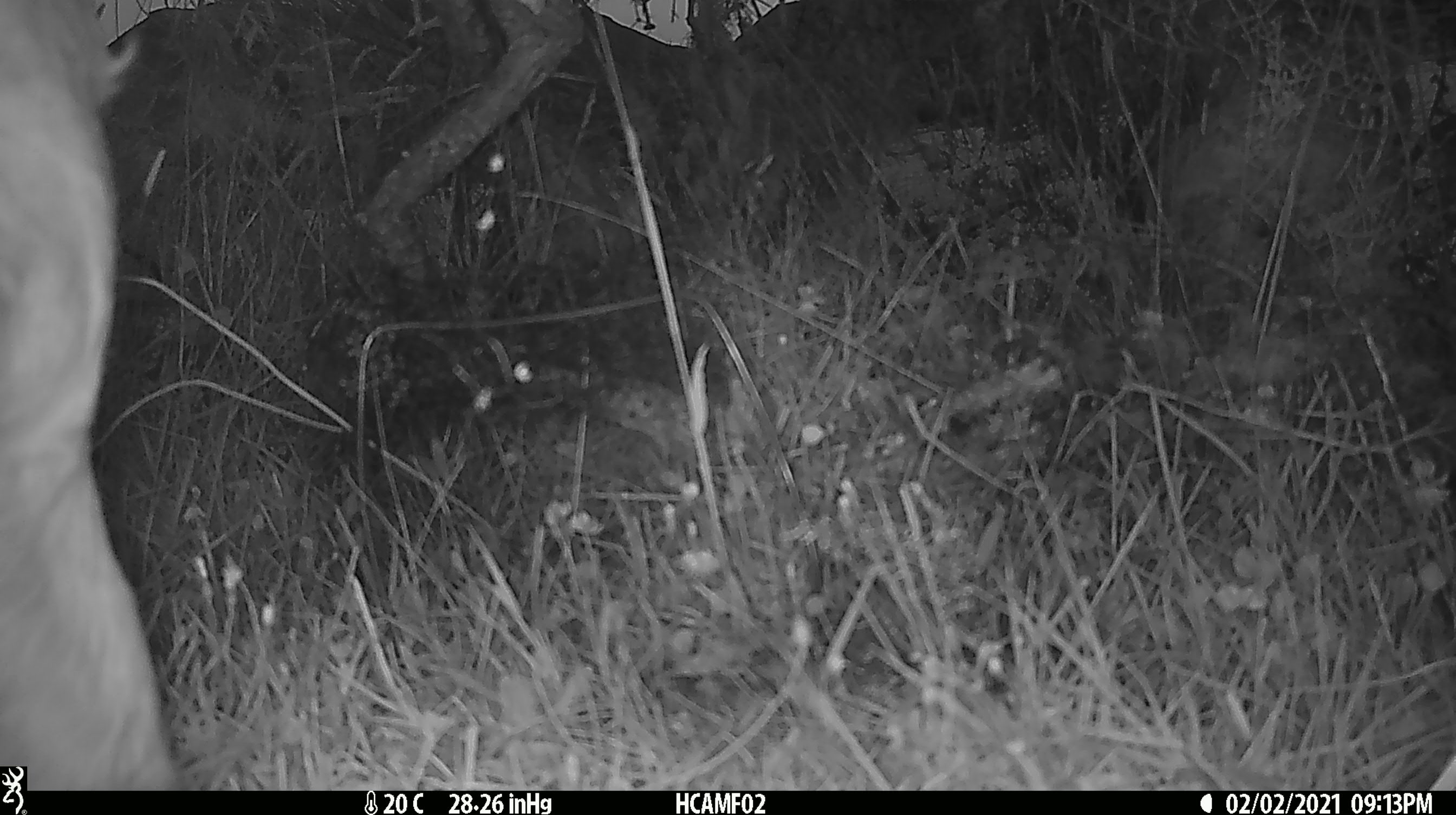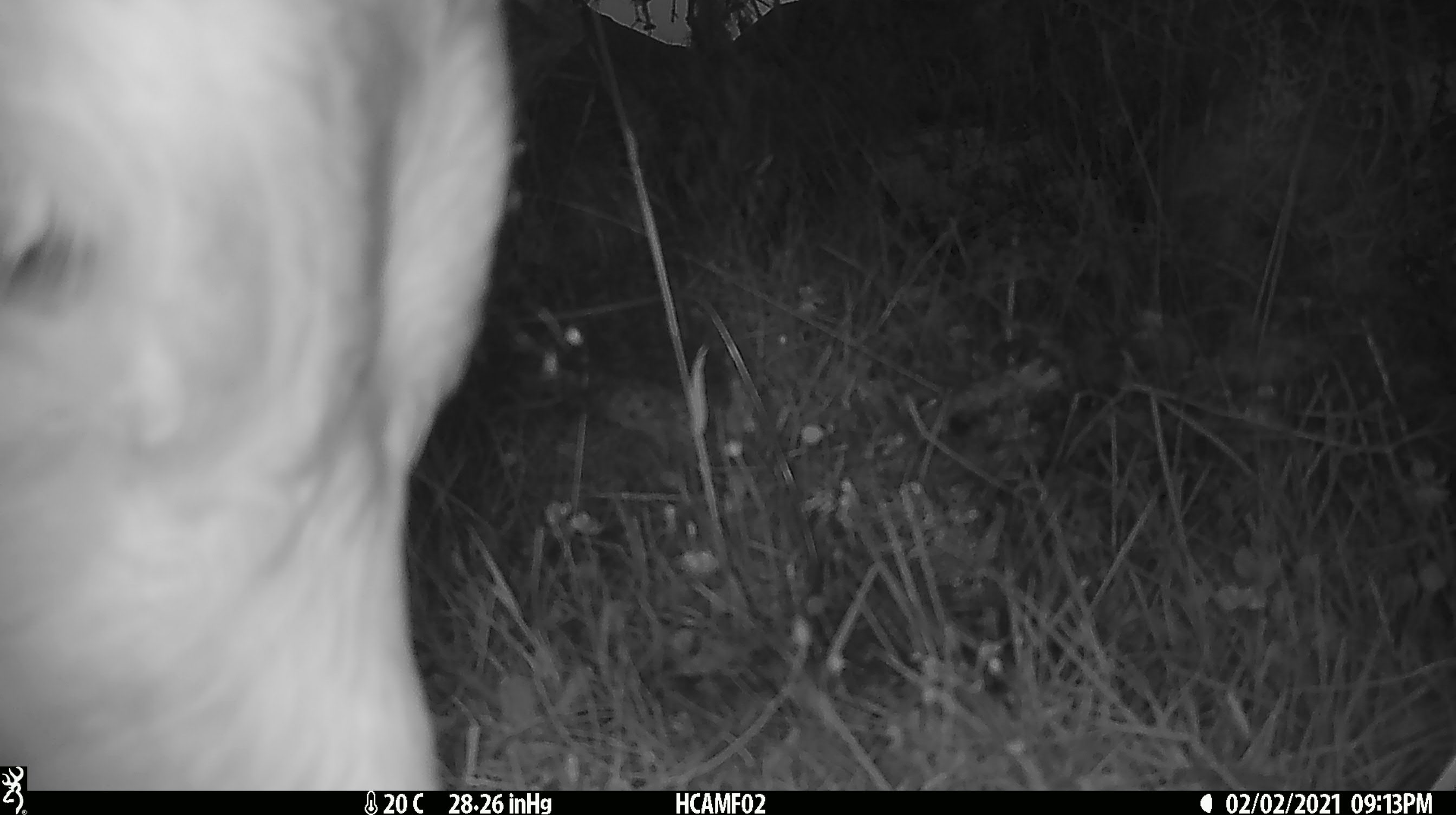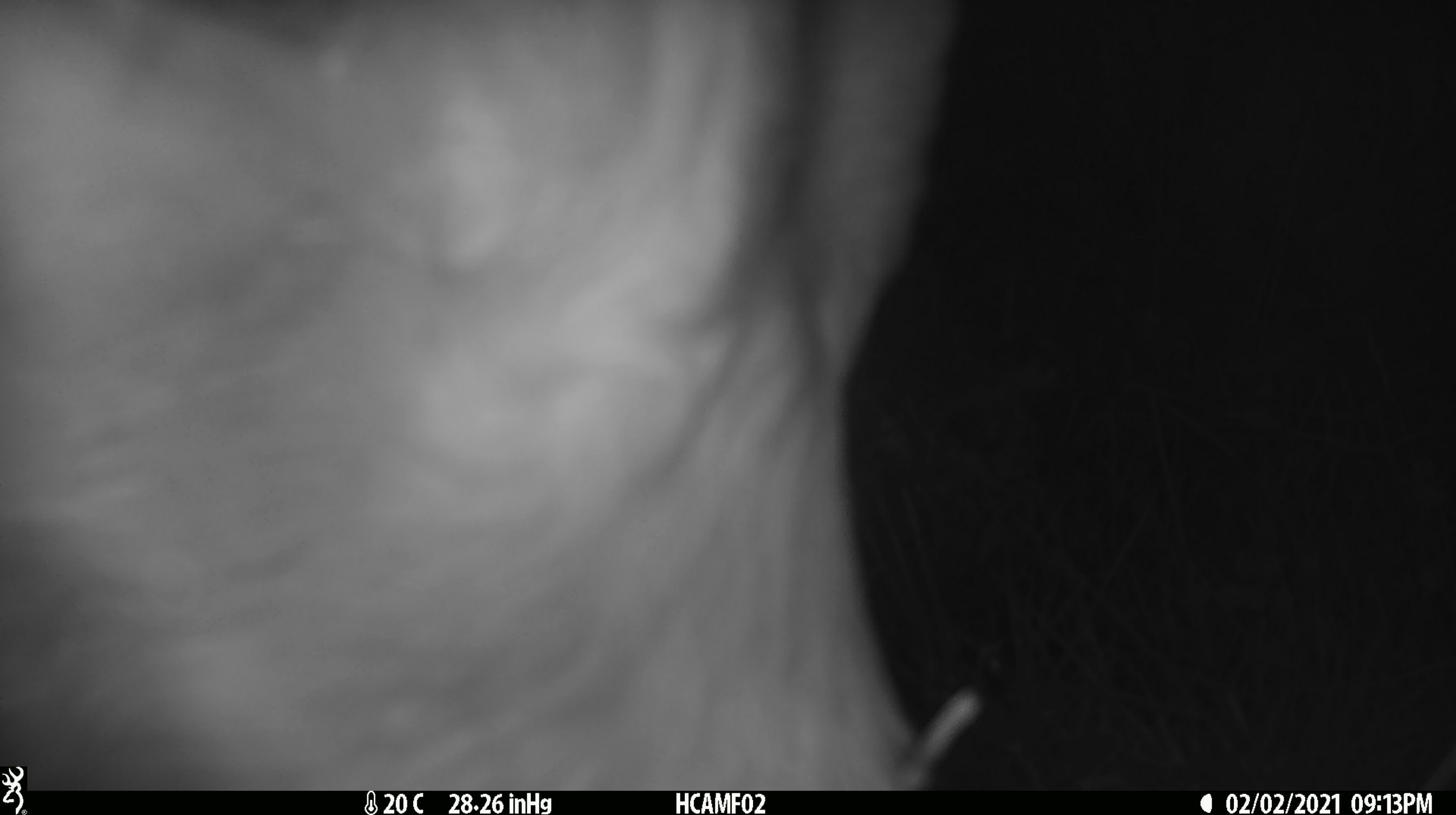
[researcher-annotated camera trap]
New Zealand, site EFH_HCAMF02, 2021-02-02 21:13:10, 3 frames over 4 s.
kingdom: Animalia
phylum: Chordata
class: Mammalia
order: Artiodactyla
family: Bovidae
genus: Bos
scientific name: Bos taurus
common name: domestic cow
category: cow